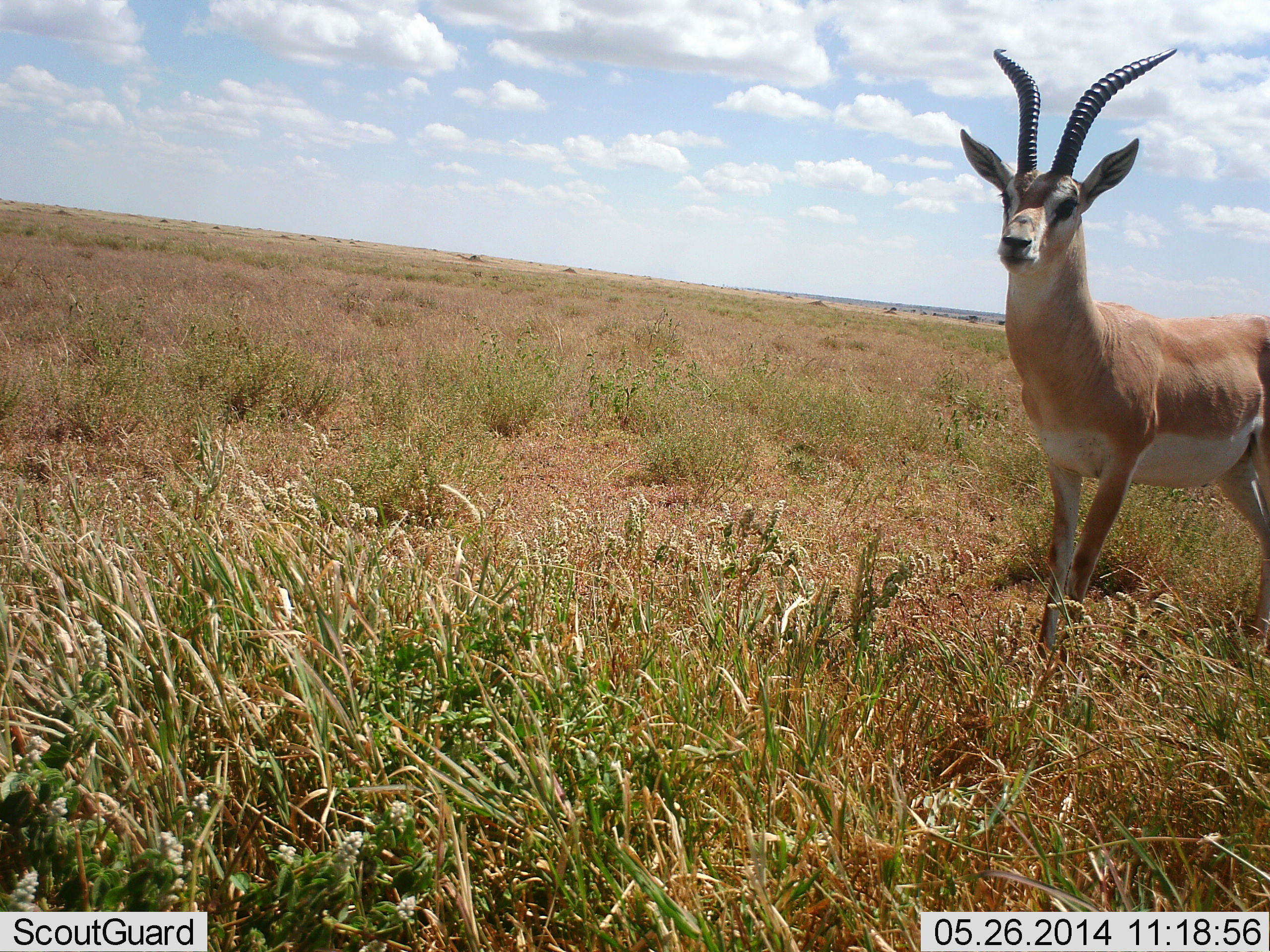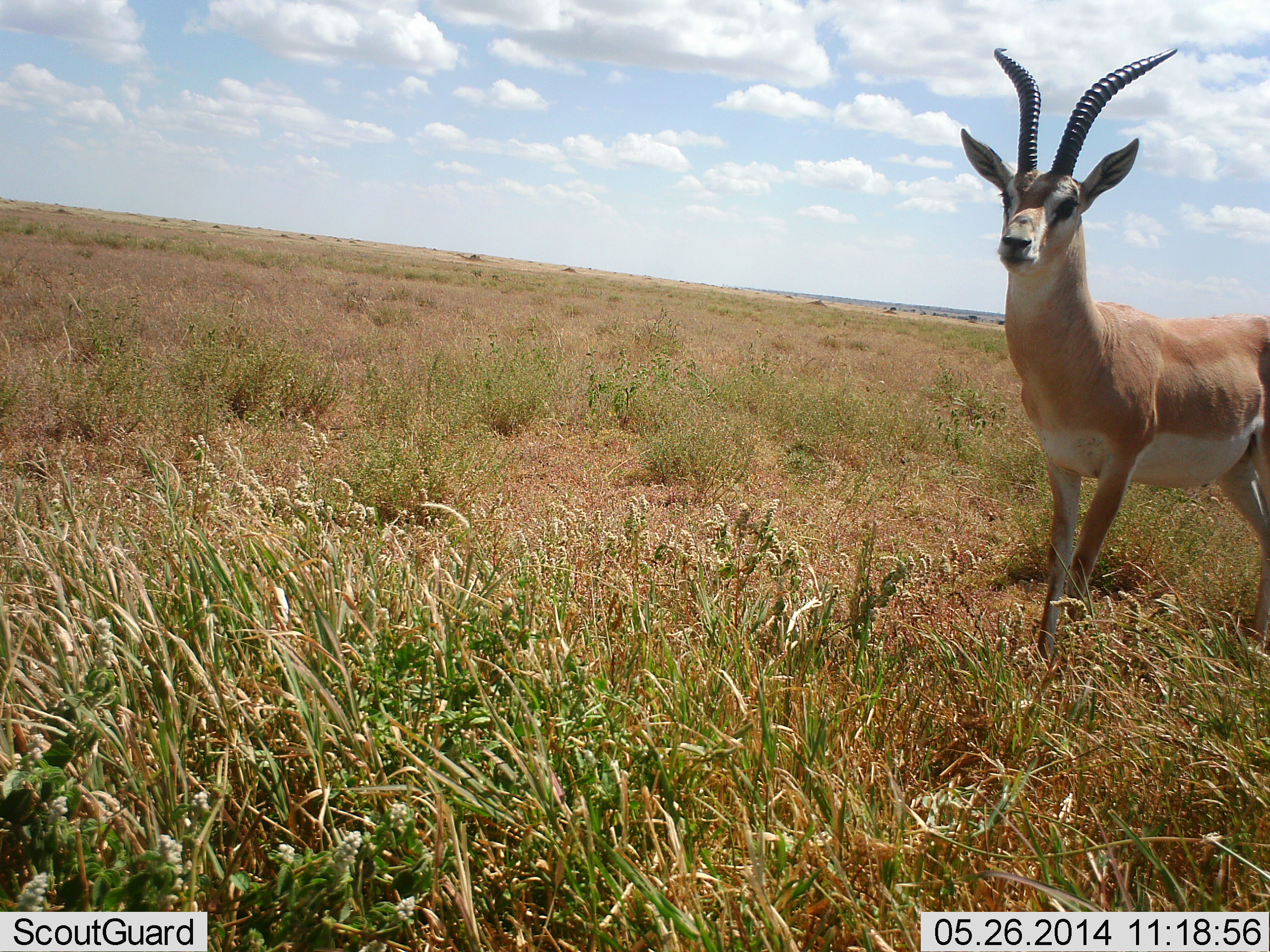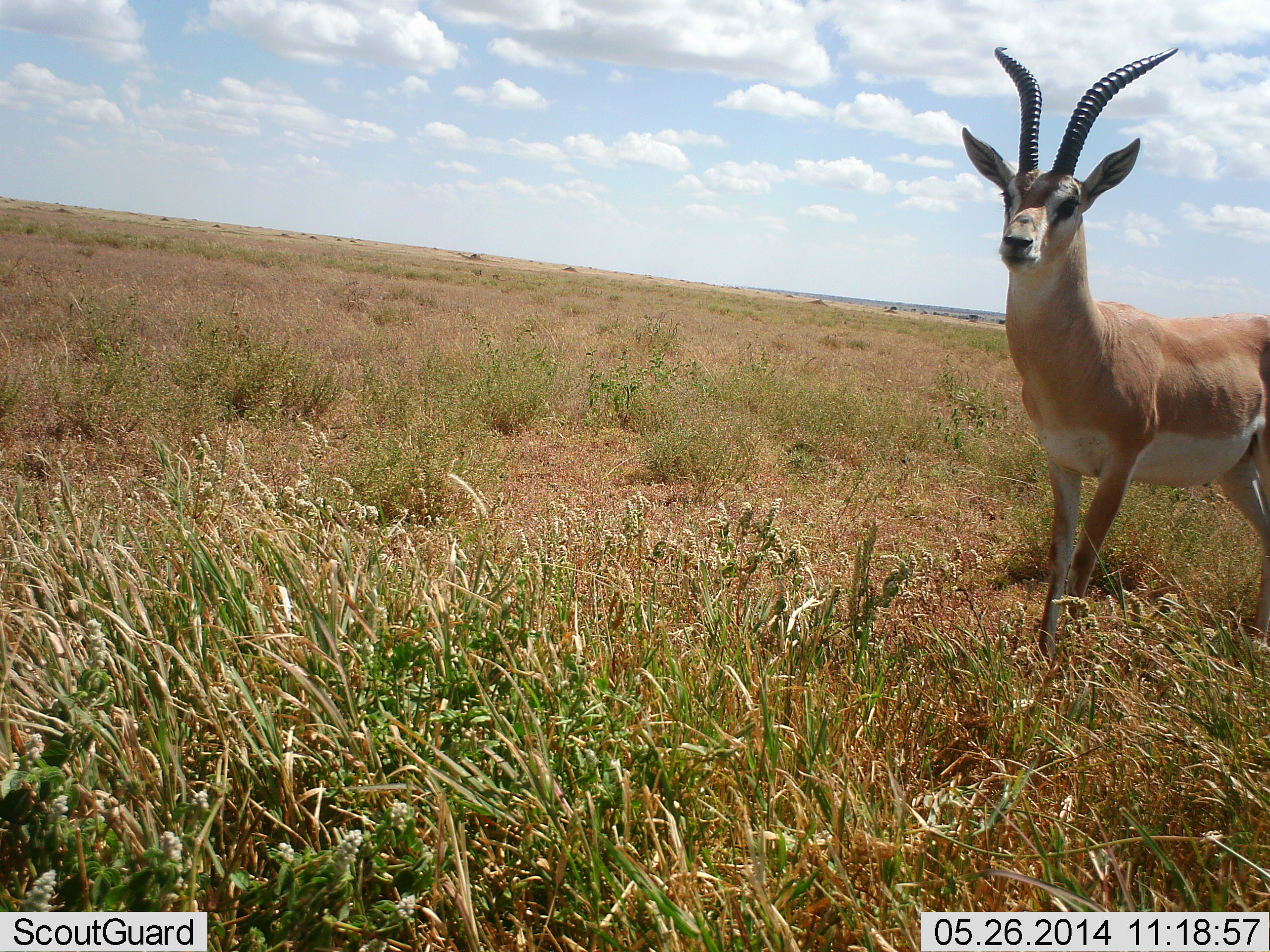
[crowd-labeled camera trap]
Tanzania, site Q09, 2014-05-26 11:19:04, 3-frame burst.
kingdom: Animalia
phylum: Chordata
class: Mammalia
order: Artiodactyla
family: Bovidae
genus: Nanger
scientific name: Nanger granti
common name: grant's gazelle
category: gazellegrants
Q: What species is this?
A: Gazellegrants (grant's gazelle) (Nanger granti).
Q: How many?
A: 1.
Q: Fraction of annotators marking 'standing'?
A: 100%.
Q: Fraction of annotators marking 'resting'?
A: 0%.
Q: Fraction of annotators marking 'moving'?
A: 0%.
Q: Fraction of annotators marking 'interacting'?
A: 0%.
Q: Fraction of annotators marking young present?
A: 0%.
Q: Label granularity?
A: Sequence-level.